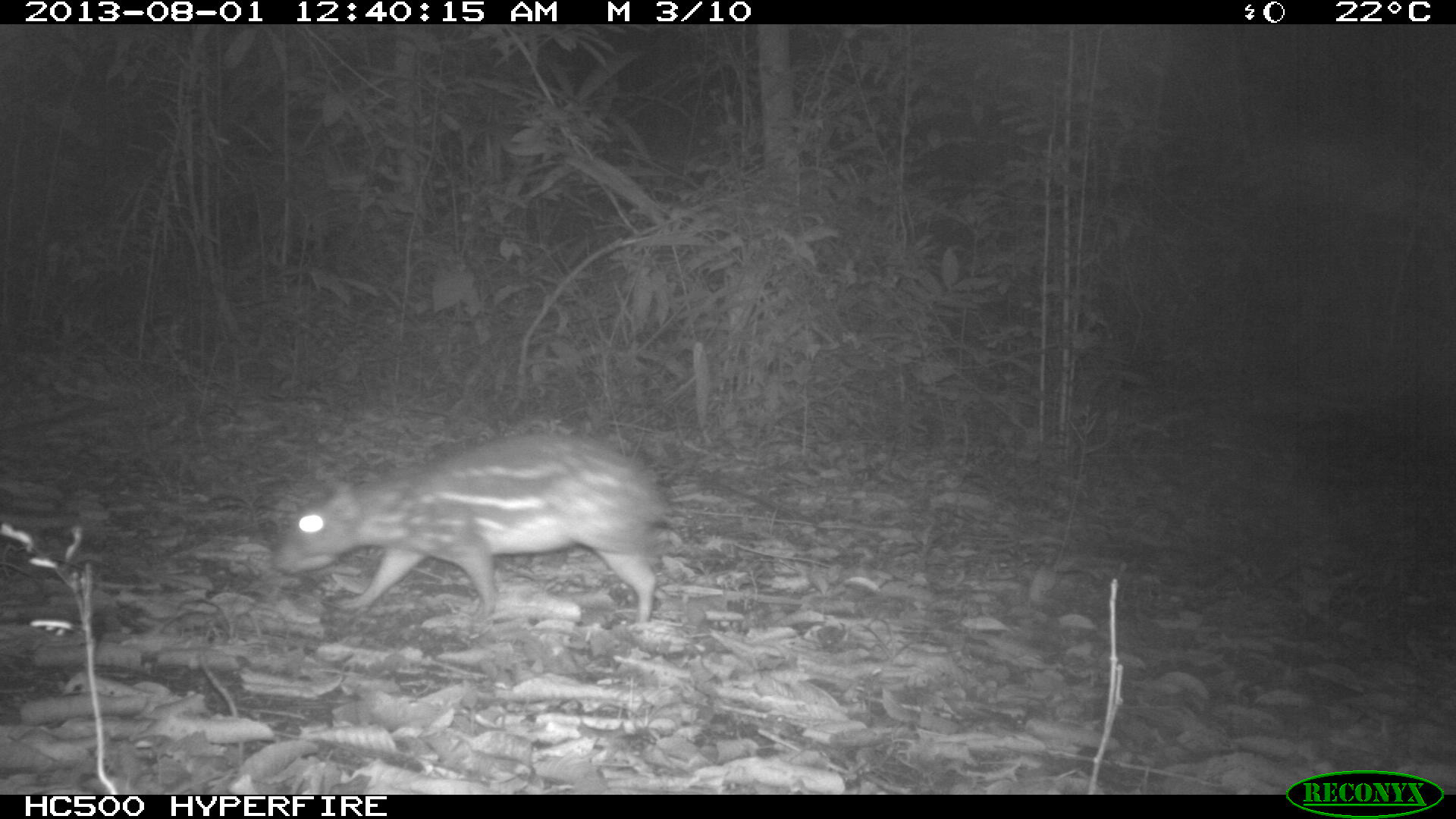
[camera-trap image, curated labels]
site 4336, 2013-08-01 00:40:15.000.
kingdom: Animalia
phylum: Chordata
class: Mammalia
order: Rodentia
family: Cuniculidae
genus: Cuniculus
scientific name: Cuniculus paca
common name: lowland paca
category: agouti paca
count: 1